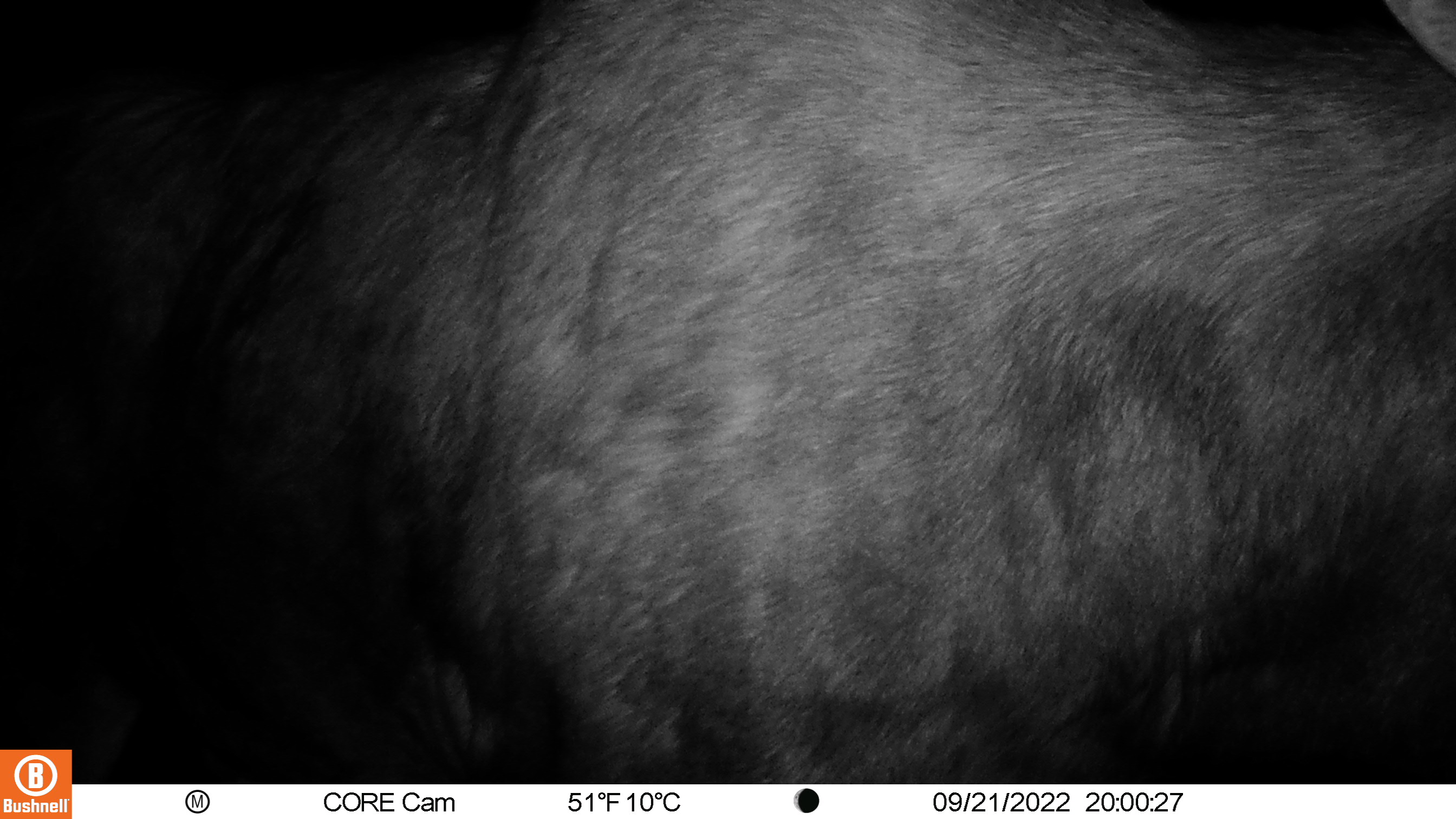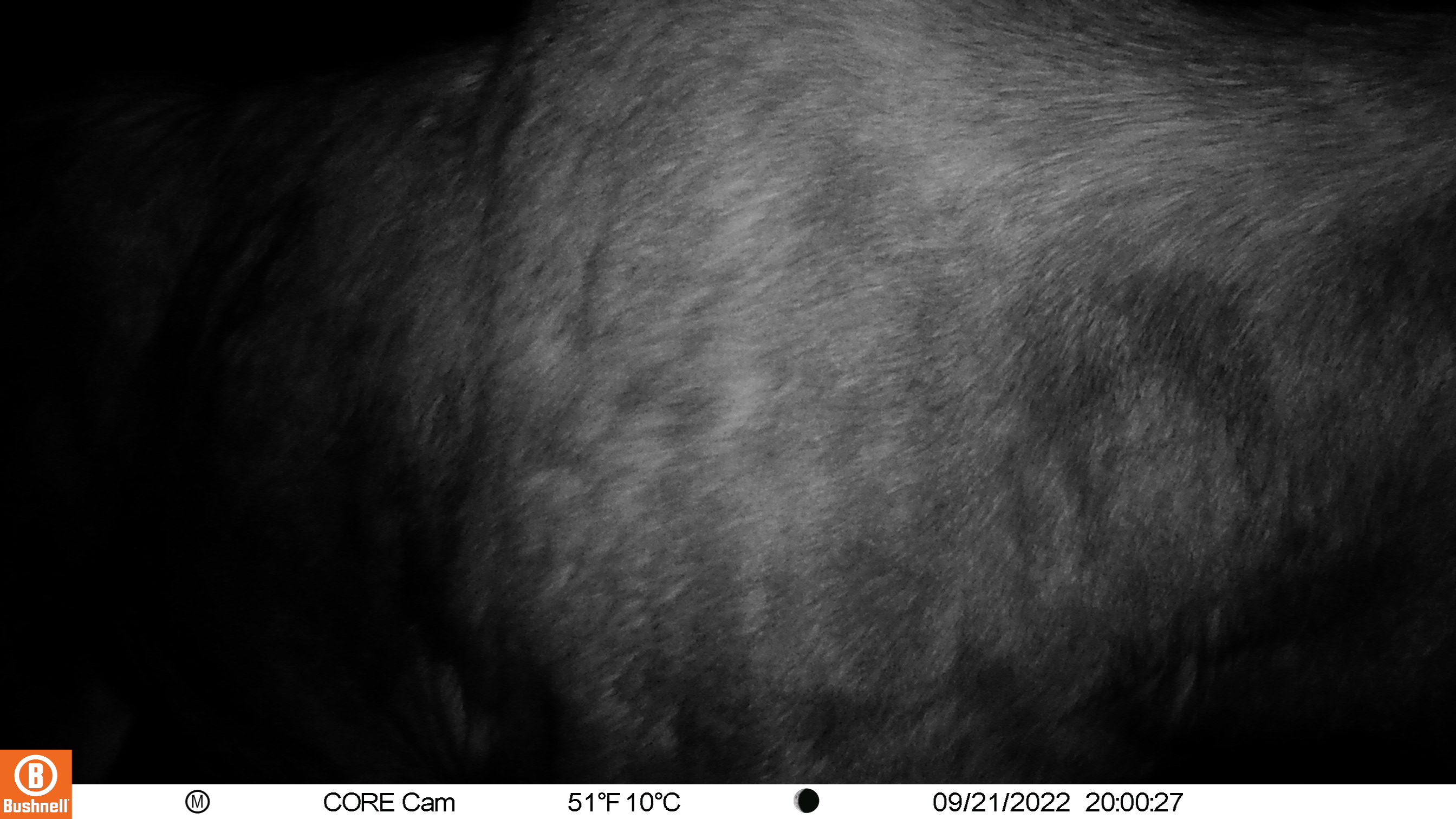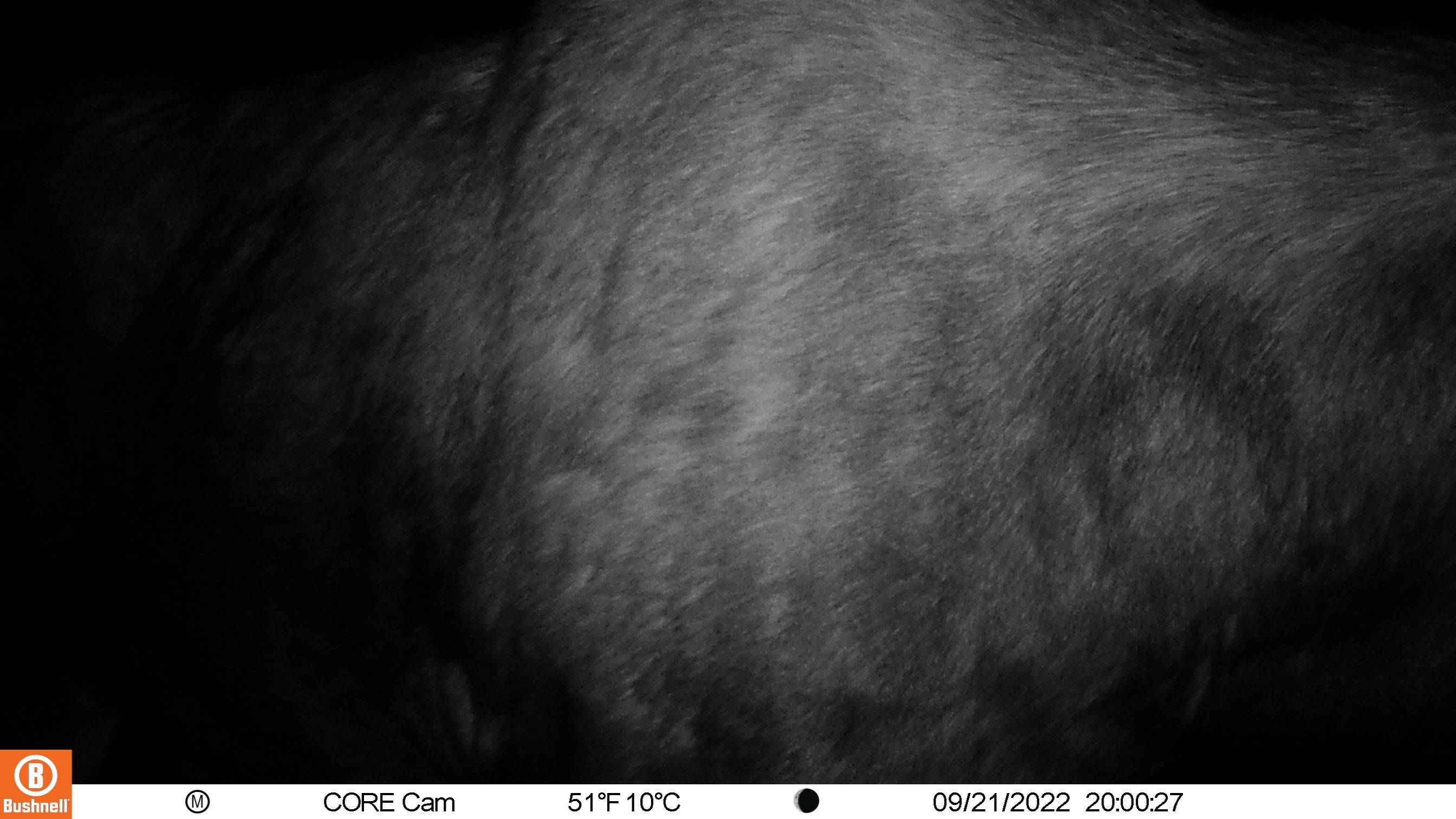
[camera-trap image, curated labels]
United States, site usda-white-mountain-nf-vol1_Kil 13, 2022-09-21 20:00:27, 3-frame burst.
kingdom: Animalia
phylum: Chordata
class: Mammalia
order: Artiodactyla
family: Cervidae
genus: Alces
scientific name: Alces alces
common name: moose